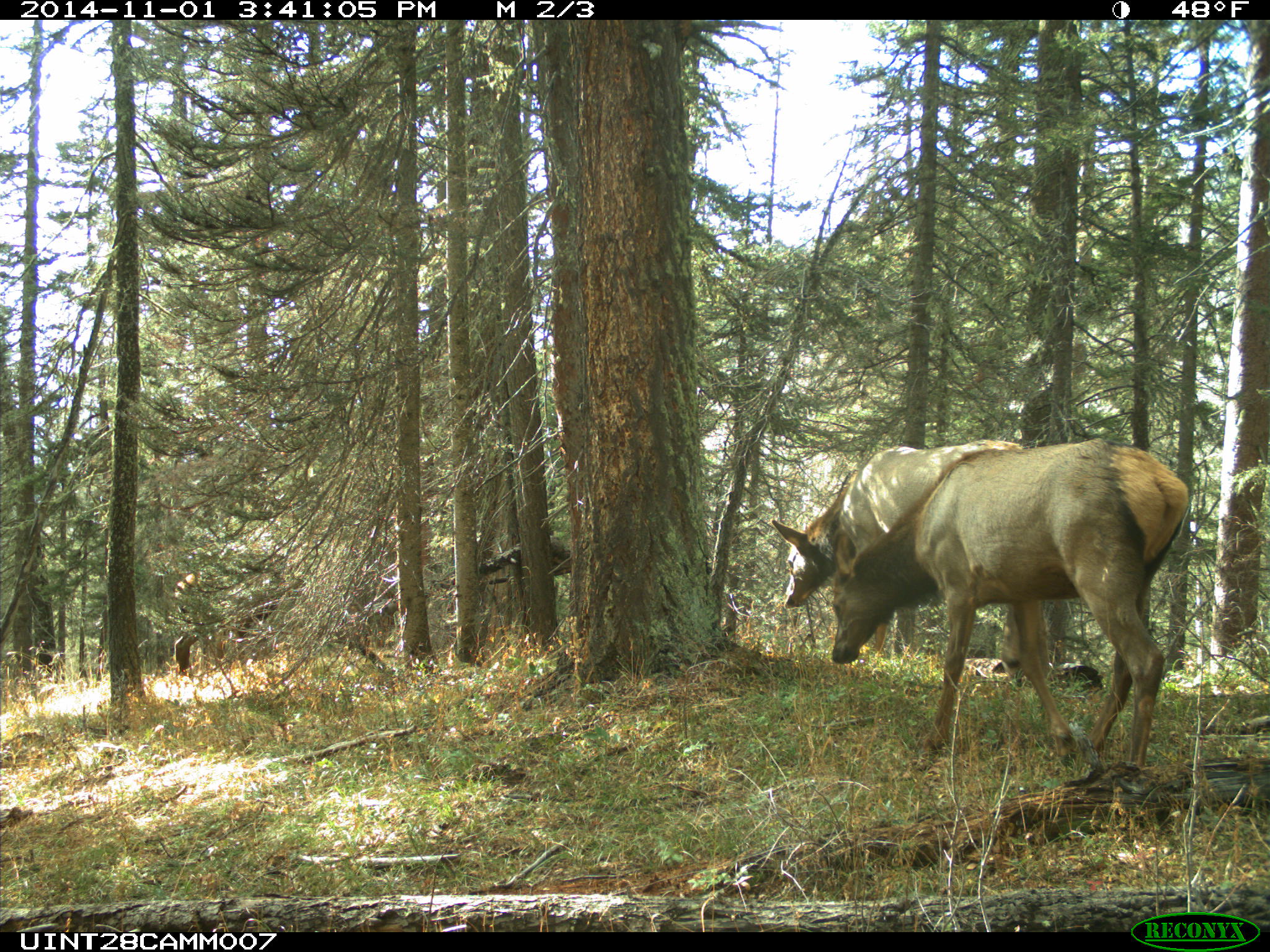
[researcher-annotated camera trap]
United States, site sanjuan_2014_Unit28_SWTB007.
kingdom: Animalia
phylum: Chordata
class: Mammalia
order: Artiodactyla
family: Cervidae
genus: Cervus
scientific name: Cervus elaphus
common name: red deer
Cervus elaphus (red deer).